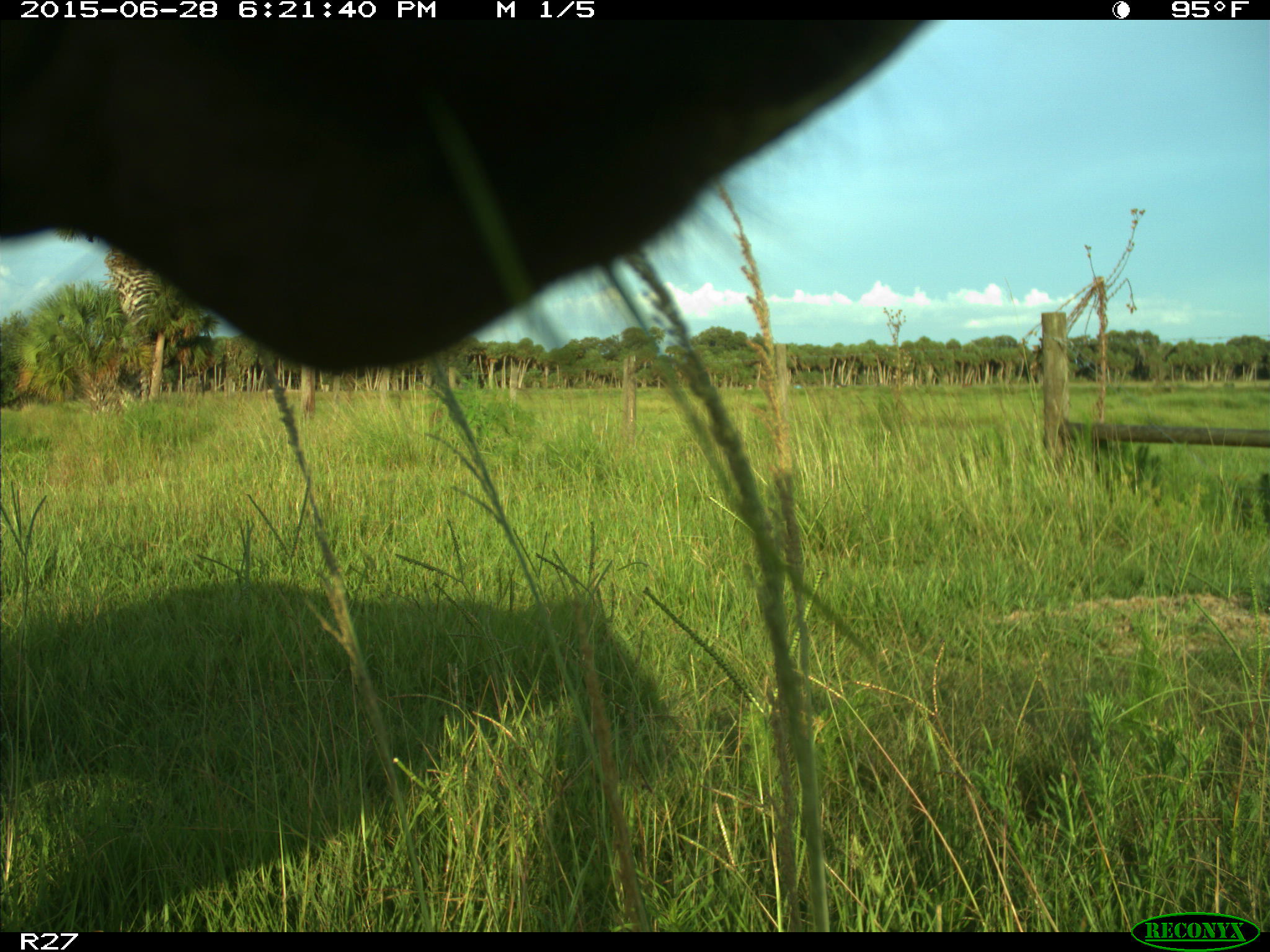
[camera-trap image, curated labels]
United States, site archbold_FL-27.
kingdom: Animalia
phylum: Chordata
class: Mammalia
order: Artiodactyla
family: Bovidae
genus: Bos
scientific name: Bos taurus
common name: domestic cow